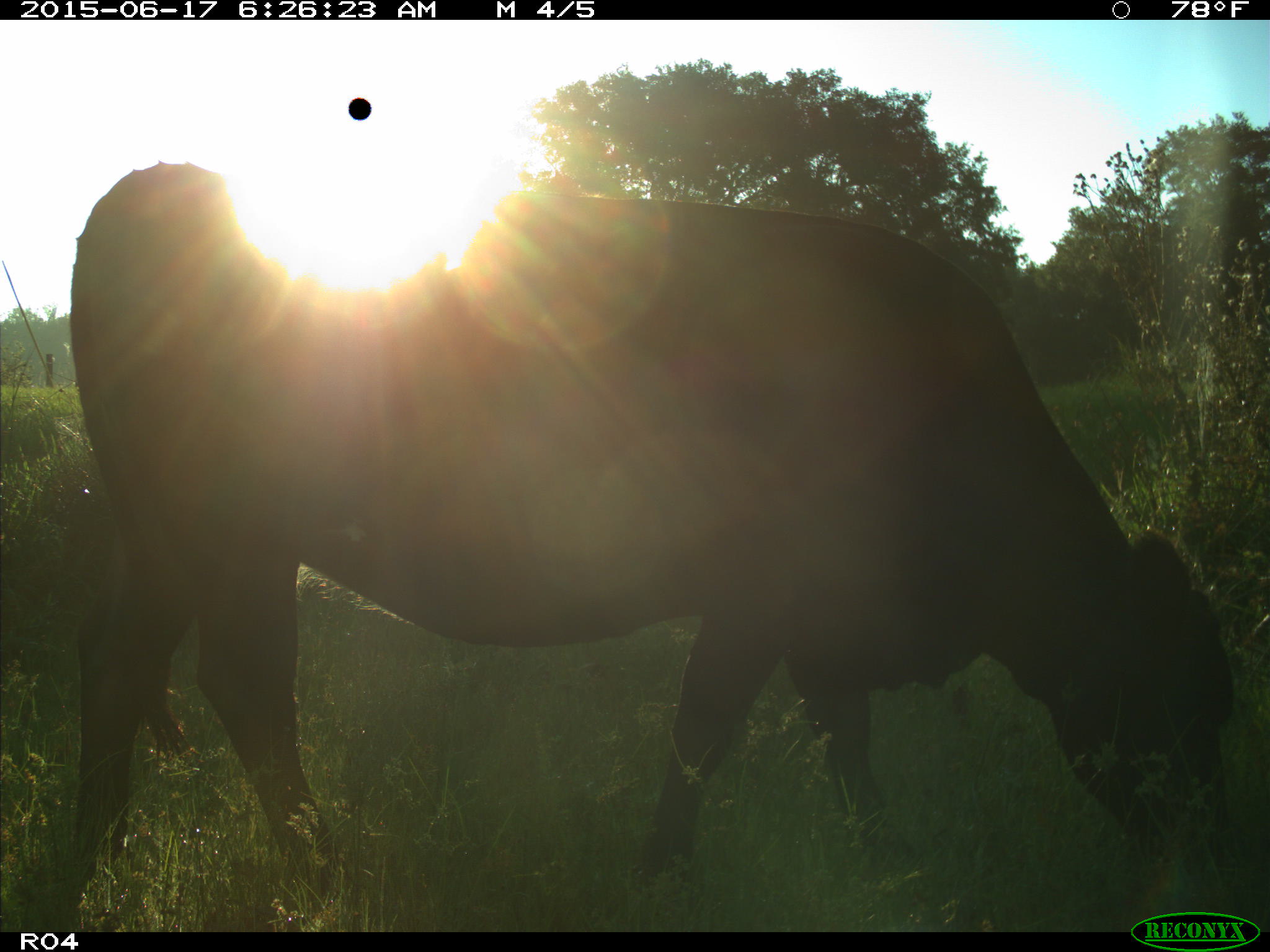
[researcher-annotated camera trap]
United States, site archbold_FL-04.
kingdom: Animalia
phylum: Chordata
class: Mammalia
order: Artiodactyla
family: Bovidae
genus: Bos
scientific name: Bos taurus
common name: domestic cow